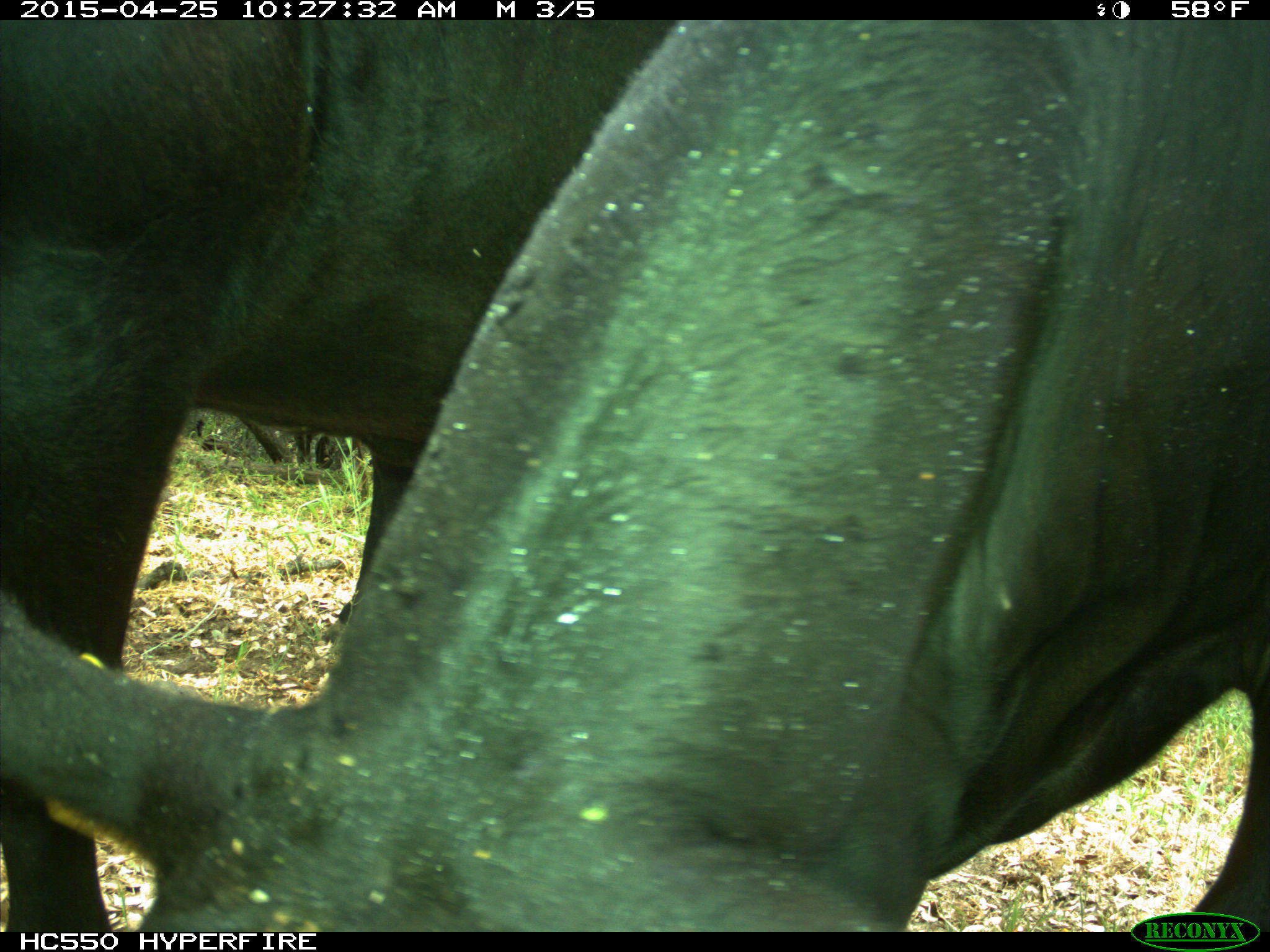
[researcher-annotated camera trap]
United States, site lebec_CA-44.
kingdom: Animalia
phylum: Chordata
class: Mammalia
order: Artiodactyla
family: Suidae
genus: Sus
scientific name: Sus scrofa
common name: wild boar